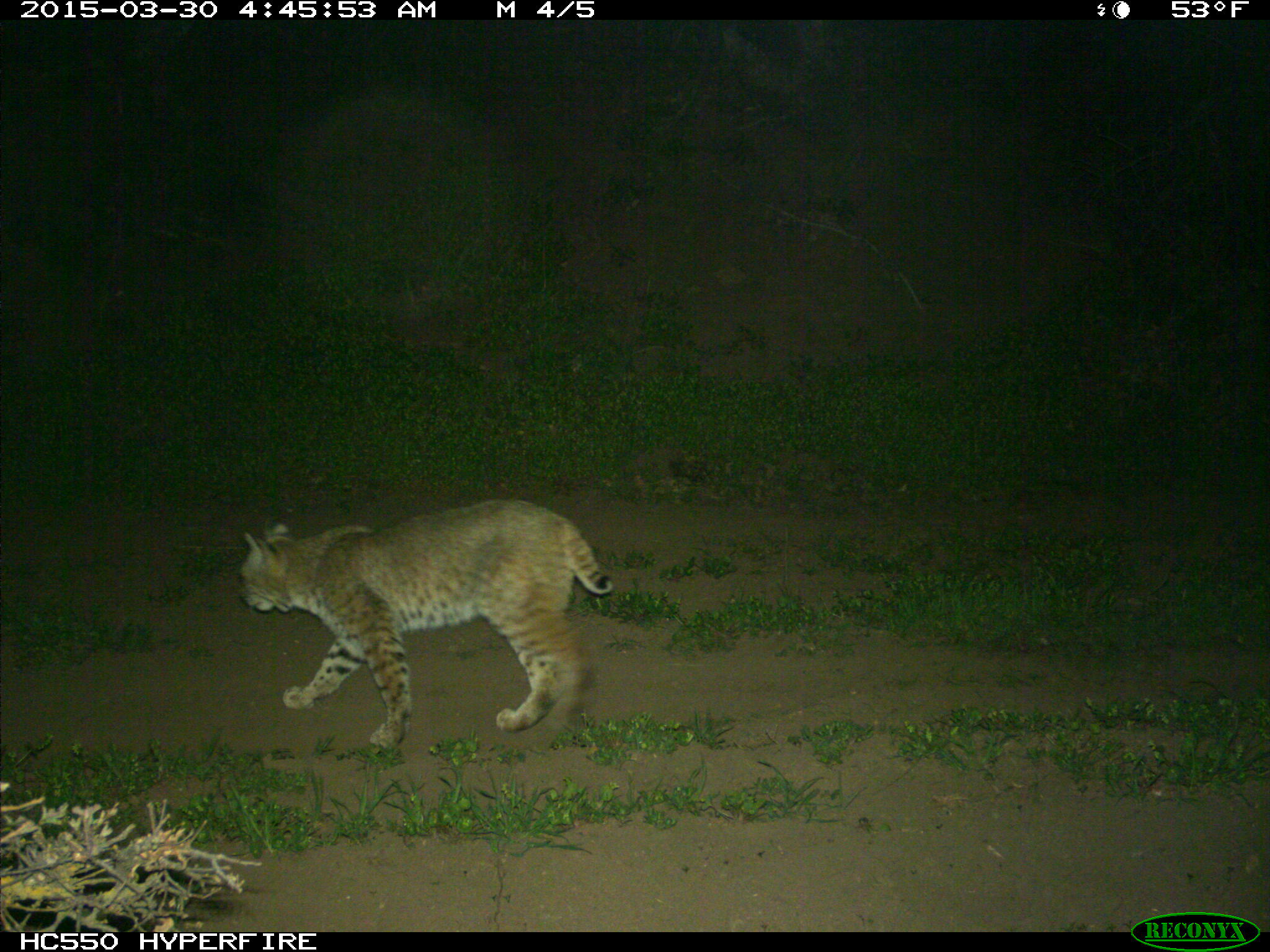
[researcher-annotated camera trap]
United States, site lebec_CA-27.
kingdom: Animalia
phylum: Chordata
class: Mammalia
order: Carnivora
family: Felidae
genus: Lynx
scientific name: Lynx rufus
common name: bobcat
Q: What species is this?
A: Lynx rufus (bobcat).